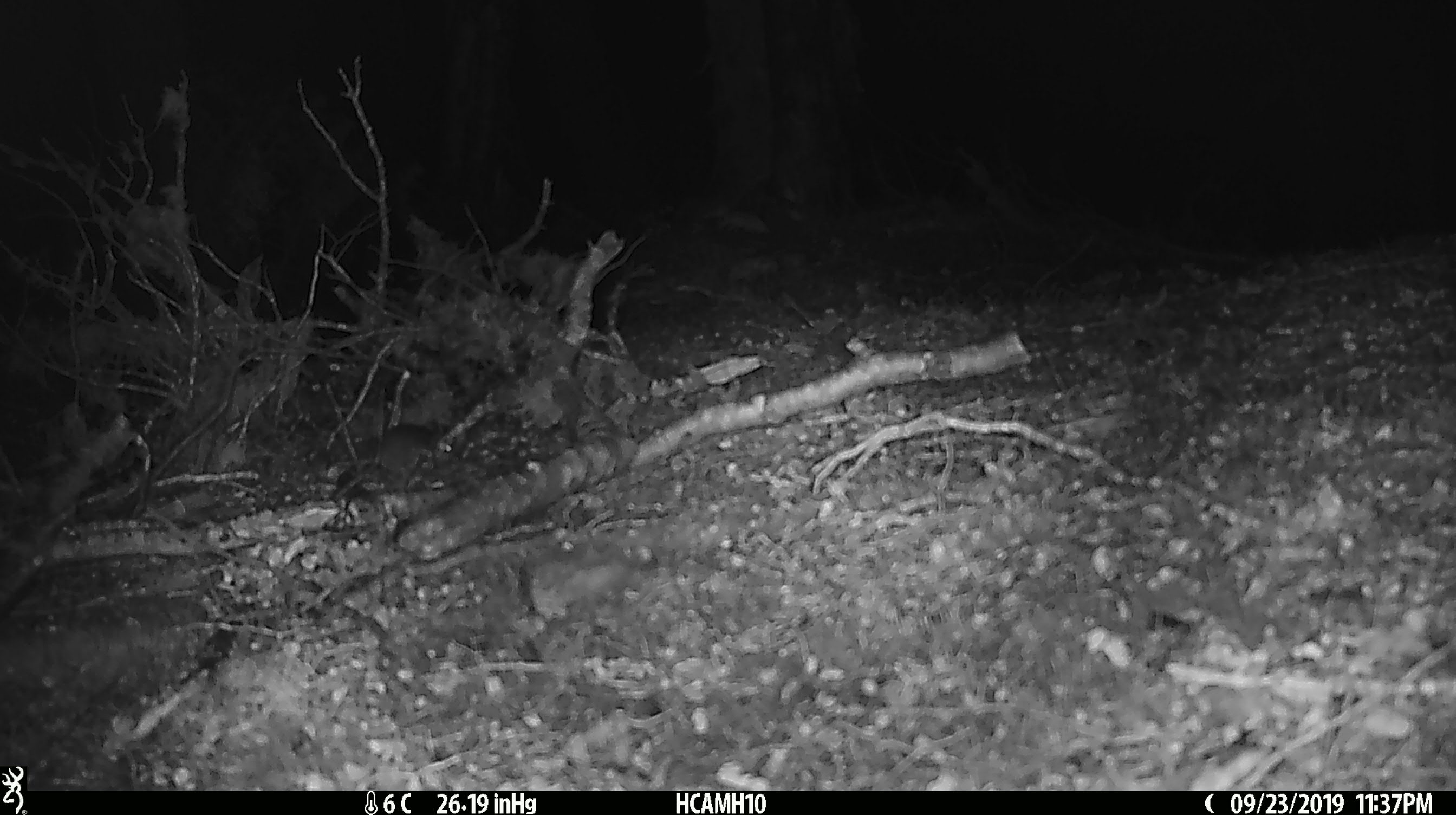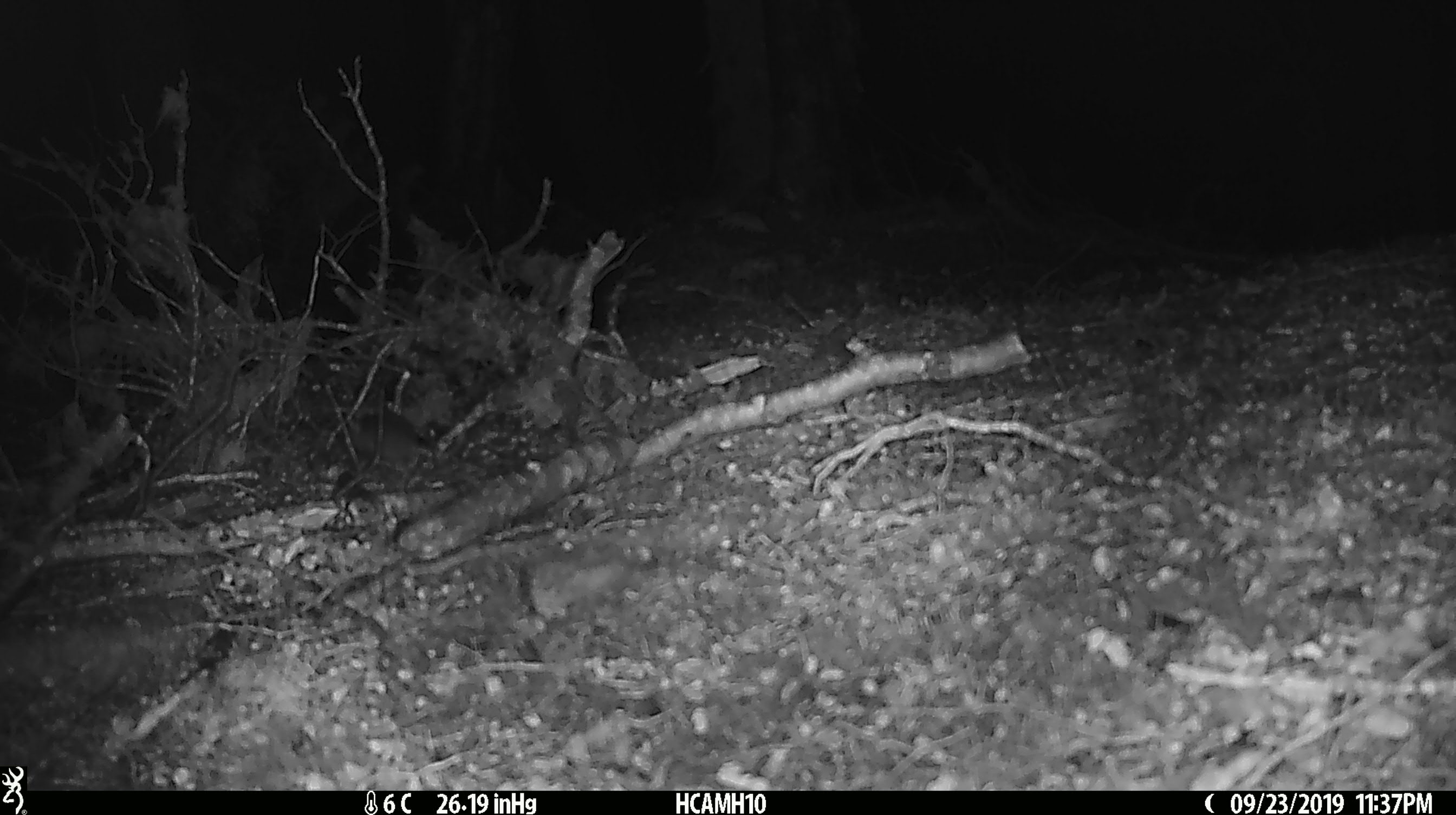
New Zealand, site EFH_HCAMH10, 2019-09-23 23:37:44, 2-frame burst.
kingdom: Animalia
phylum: Chordata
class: Mammalia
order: Rodentia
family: Muridae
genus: Mus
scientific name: Mus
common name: mouse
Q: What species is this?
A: Mouse (Mus).